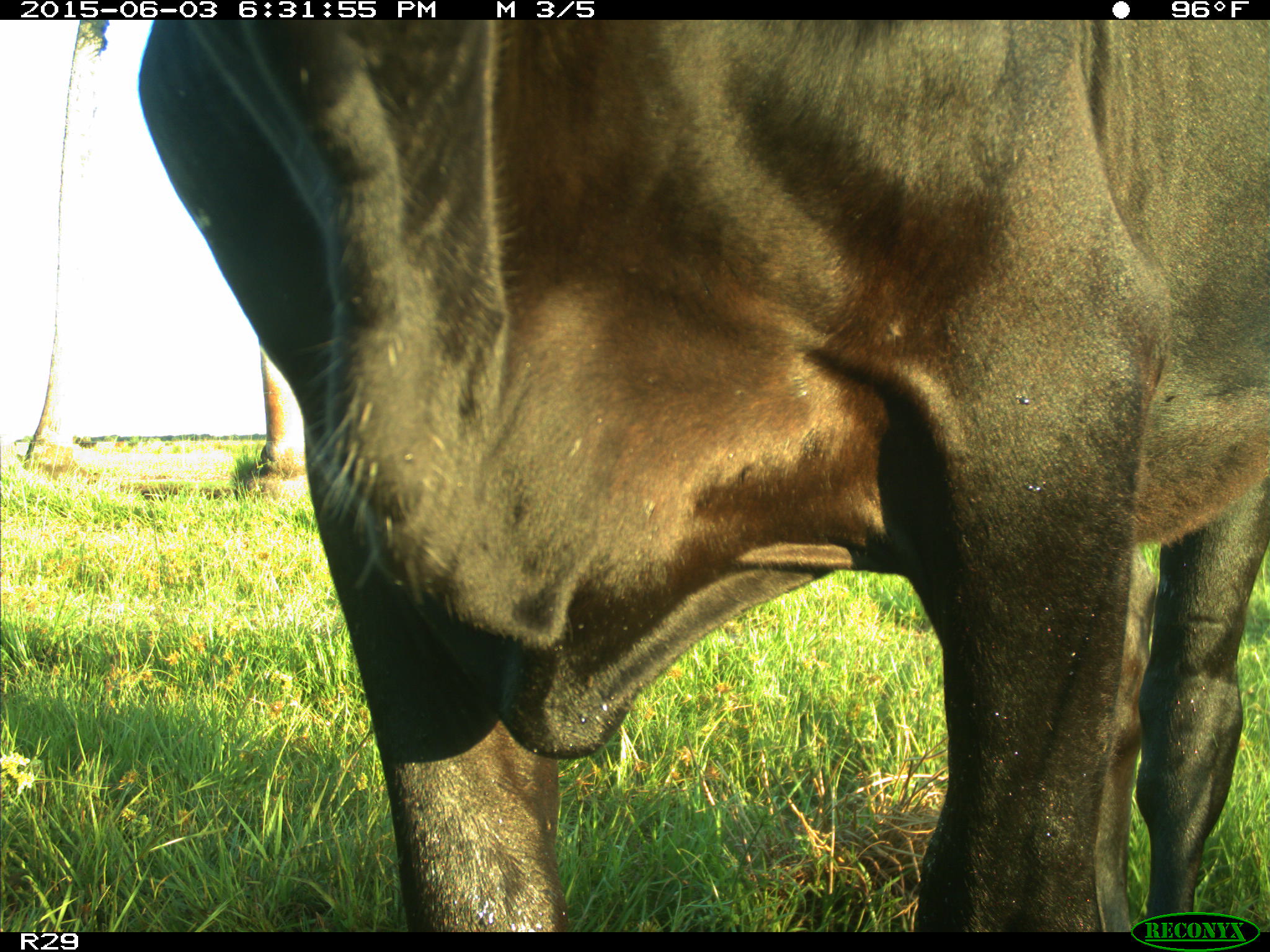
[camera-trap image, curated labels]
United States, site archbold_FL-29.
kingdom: Animalia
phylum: Chordata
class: Mammalia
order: Artiodactyla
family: Bovidae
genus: Bos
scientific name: Bos taurus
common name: domestic cow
Bos taurus (domestic cow).